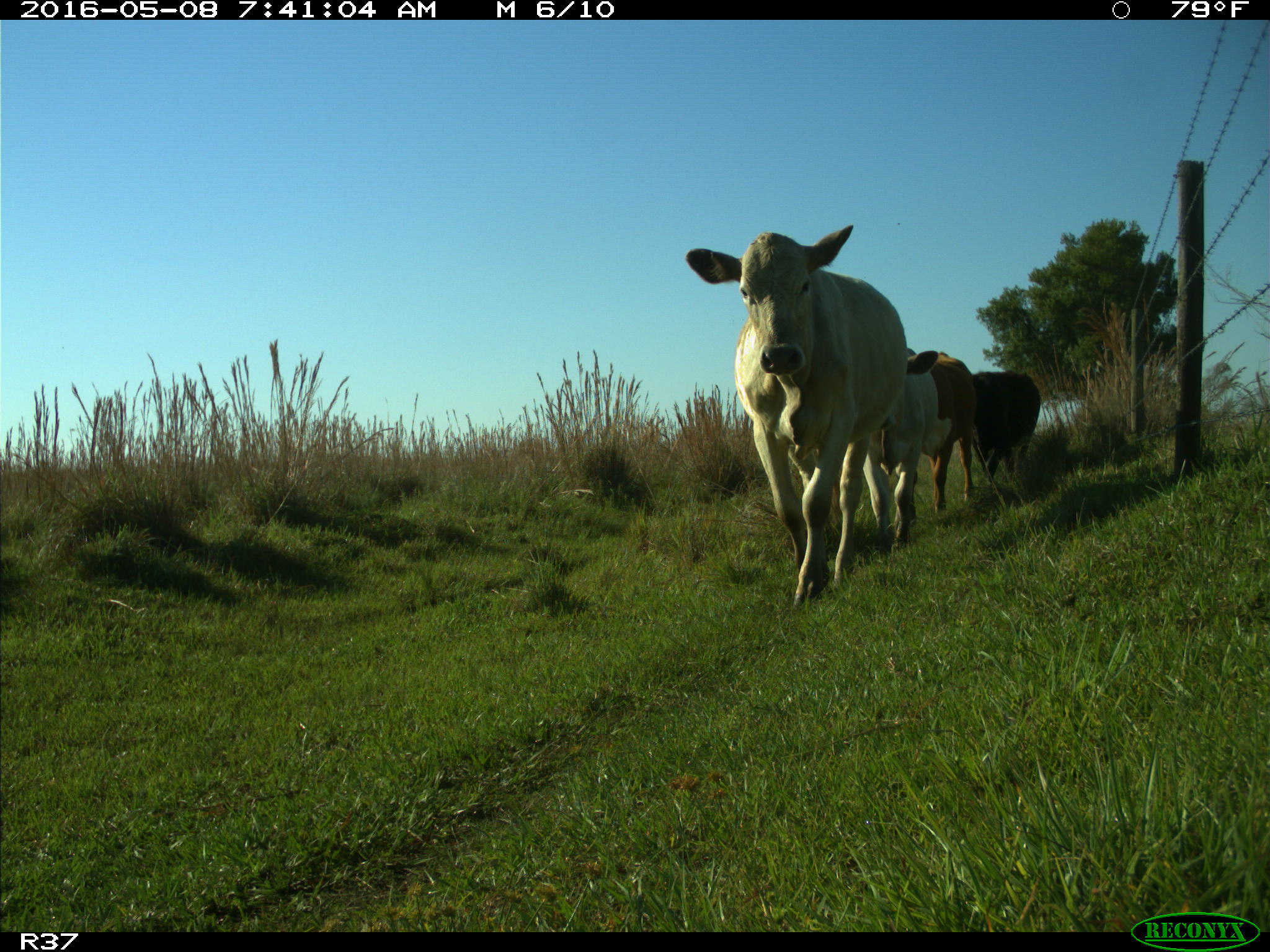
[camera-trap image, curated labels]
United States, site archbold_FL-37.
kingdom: Animalia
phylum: Chordata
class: Mammalia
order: Artiodactyla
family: Bovidae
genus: Bos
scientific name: Bos taurus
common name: domestic cow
Bos taurus (domestic cow).